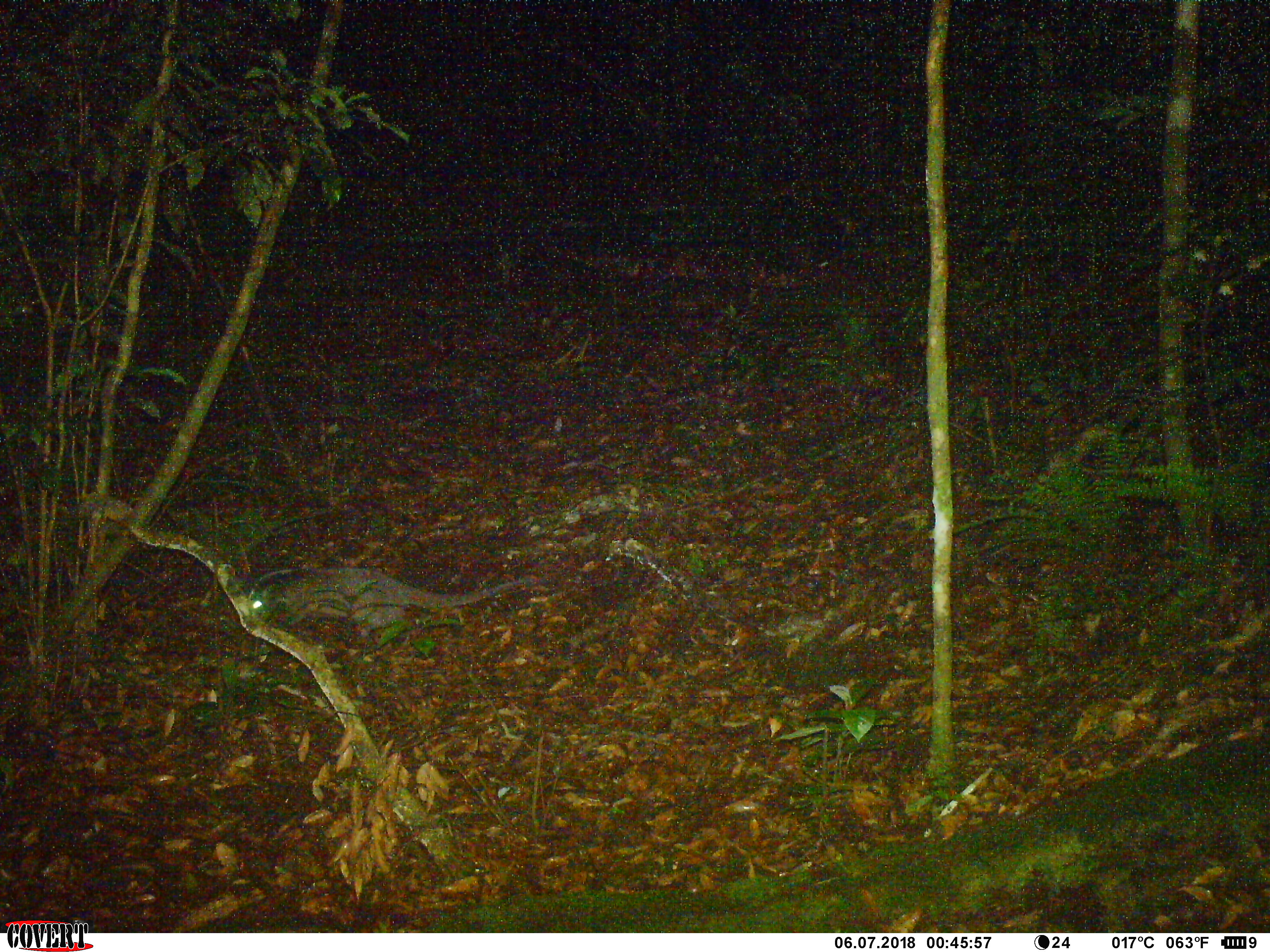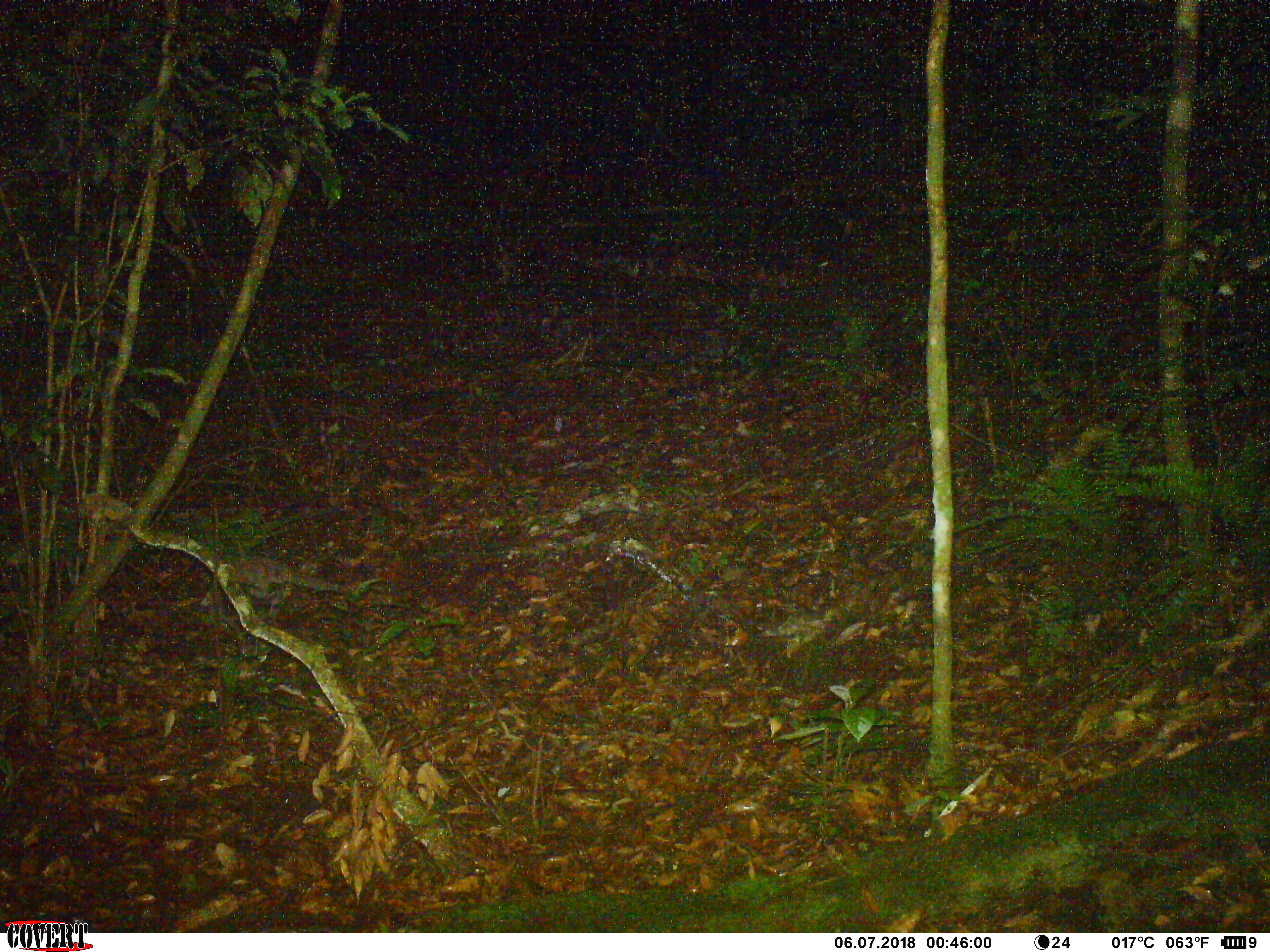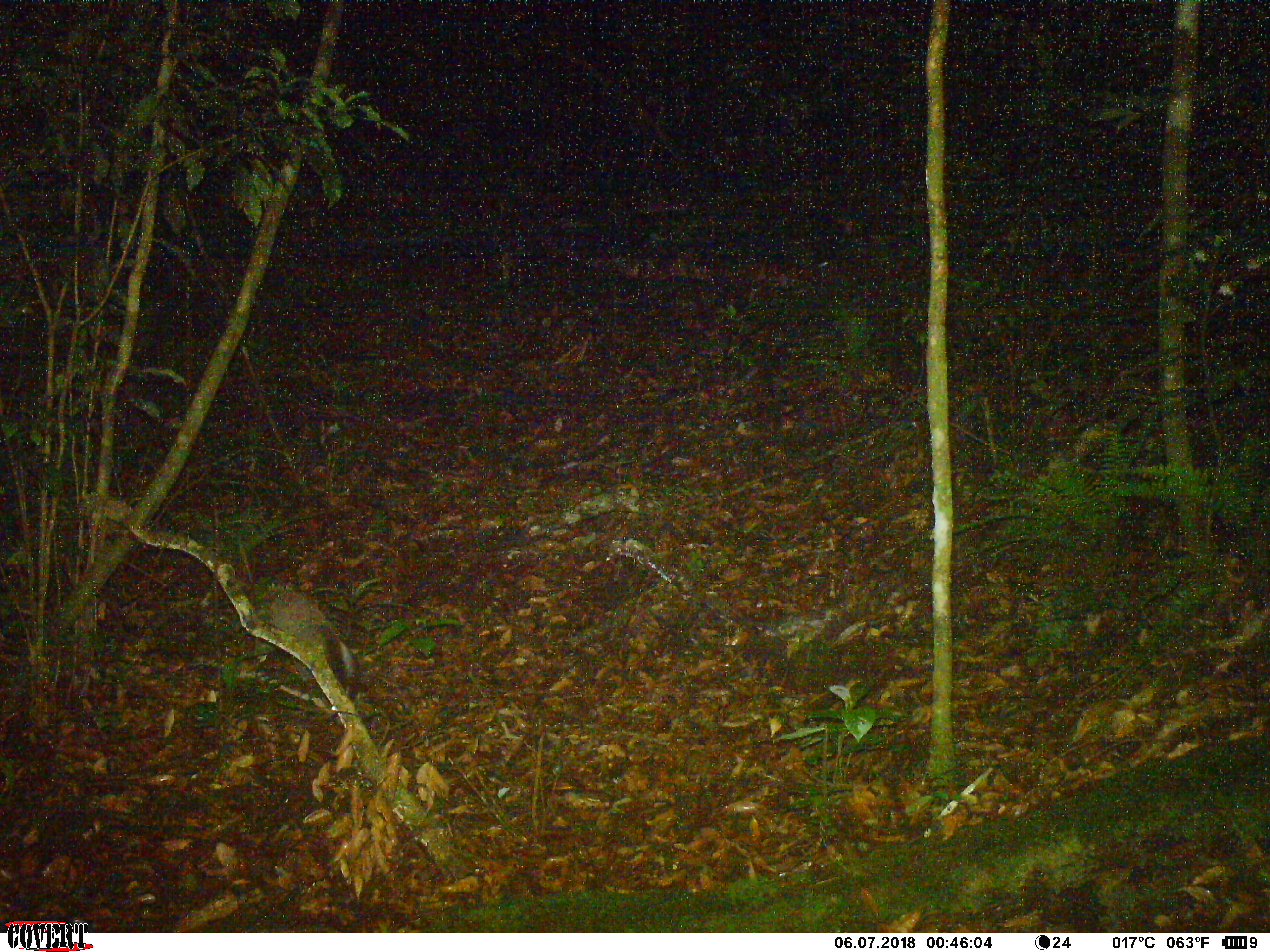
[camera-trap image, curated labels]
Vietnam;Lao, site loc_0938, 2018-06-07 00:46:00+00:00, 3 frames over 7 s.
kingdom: Animalia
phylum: Chordata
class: Mammalia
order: Carnivora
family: Viverridae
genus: Paguma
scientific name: Paguma larvata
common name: masked palm civet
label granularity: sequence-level